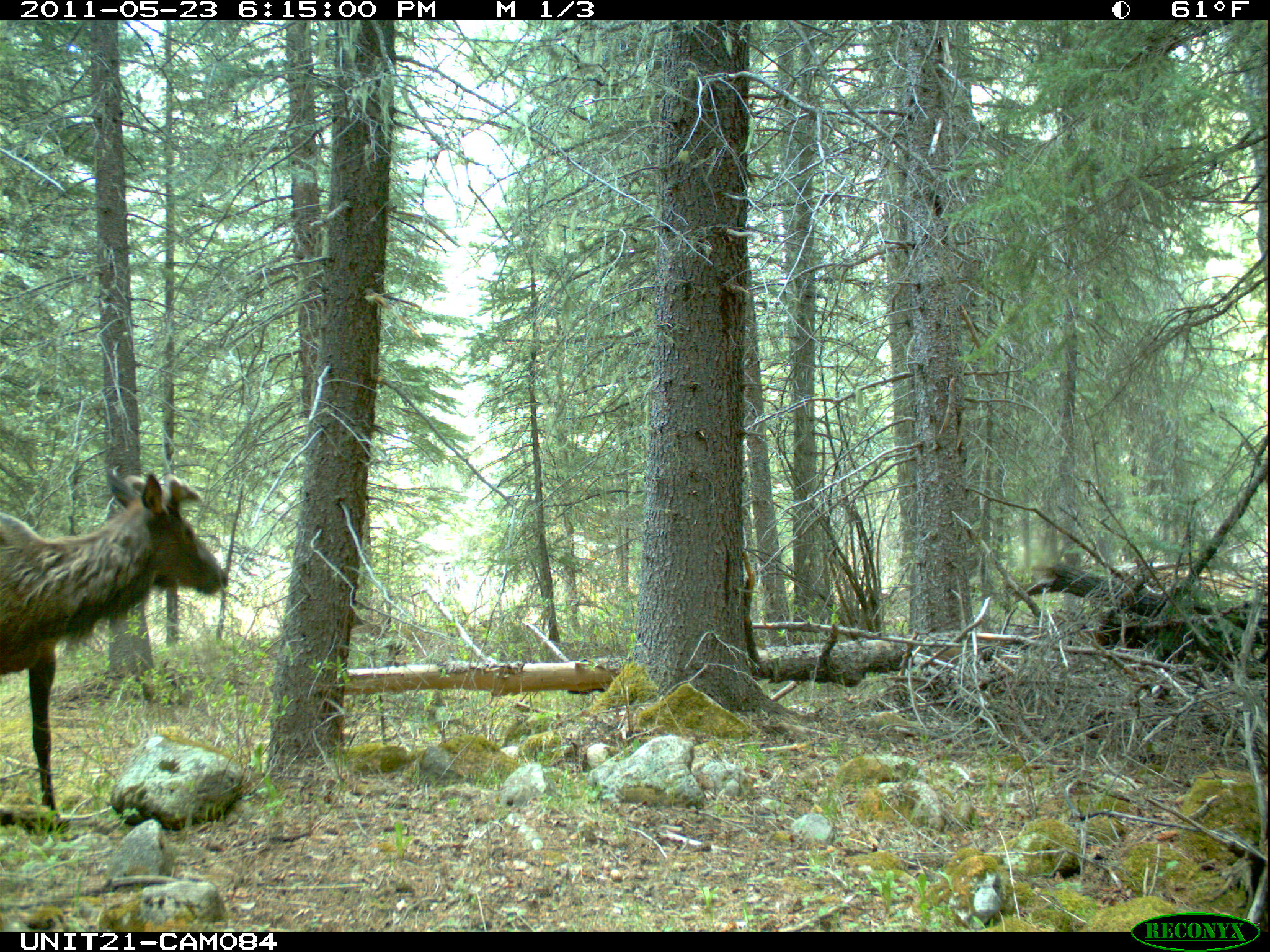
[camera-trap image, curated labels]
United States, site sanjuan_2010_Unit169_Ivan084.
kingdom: Animalia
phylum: Chordata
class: Mammalia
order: Artiodactyla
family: Cervidae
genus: Cervus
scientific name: Cervus elaphus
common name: red deer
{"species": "Cervus elaphus (red deer)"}